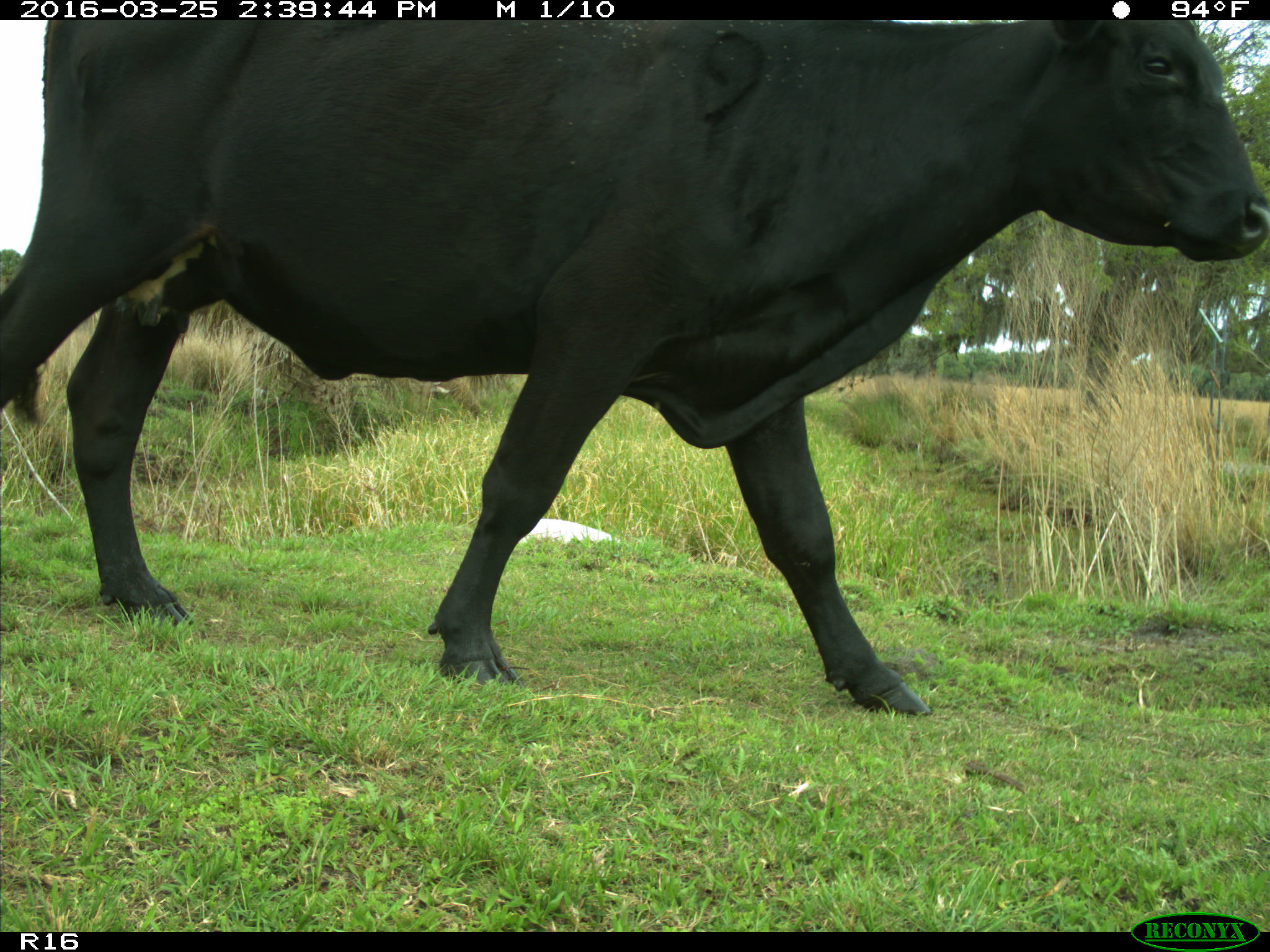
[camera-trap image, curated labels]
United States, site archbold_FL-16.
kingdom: Animalia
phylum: Chordata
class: Mammalia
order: Artiodactyla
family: Bovidae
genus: Bos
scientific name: Bos taurus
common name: domestic cow